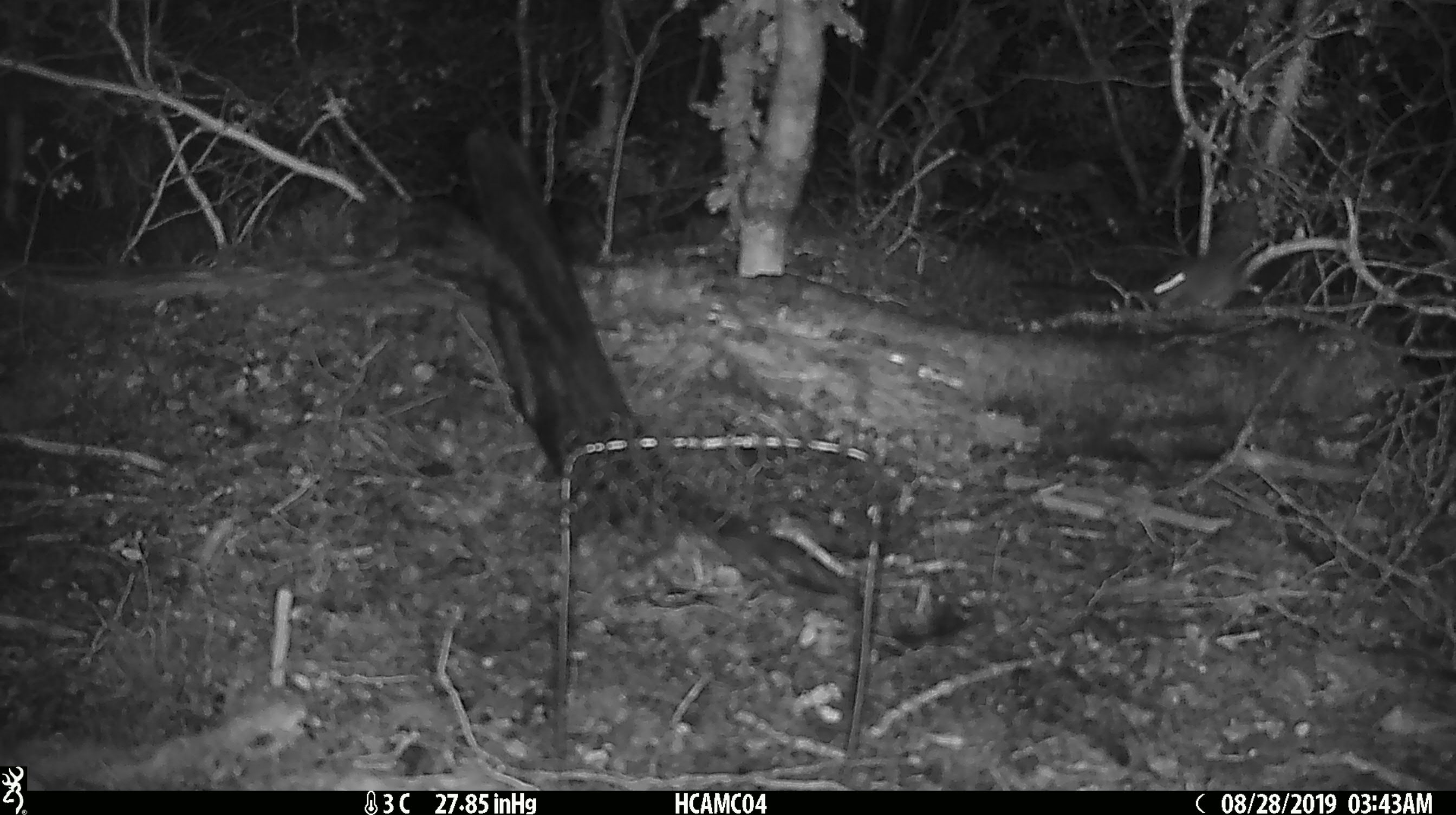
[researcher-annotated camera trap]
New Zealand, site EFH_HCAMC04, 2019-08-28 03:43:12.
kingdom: Animalia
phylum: Chordata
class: Mammalia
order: Rodentia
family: Muridae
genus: Mus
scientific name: Mus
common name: mouse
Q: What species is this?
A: Mouse (Mus).